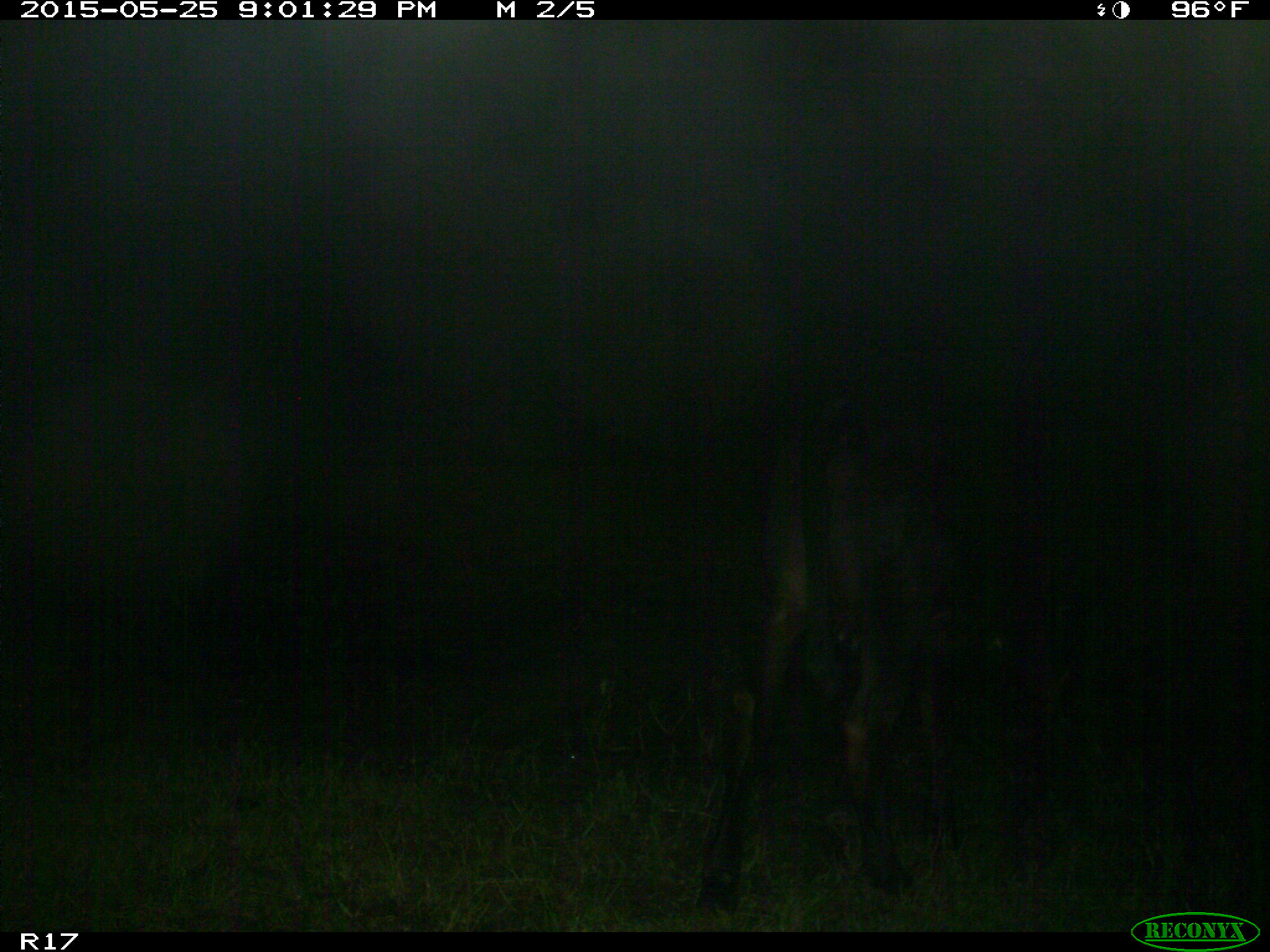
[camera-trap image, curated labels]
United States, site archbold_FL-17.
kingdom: Animalia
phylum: Chordata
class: Mammalia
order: Artiodactyla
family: Bovidae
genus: Bos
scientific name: Bos taurus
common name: domestic cow